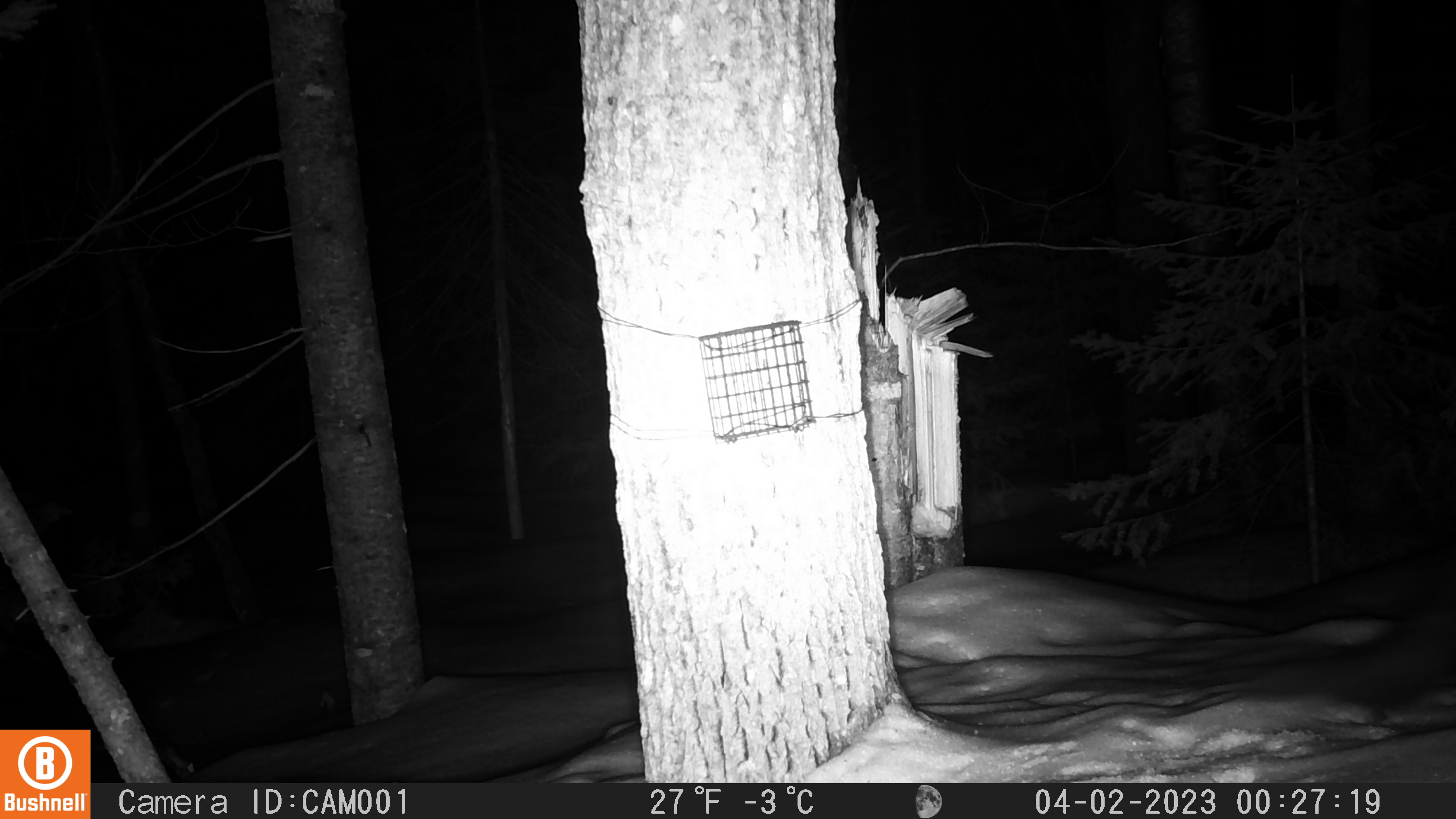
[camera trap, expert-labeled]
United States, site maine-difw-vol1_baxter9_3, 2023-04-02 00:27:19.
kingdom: Animalia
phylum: Chordata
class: Mammalia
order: Carnivora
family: Mustelidae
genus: Pekania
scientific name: Pekania pennanti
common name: fisher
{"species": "fisher (Pekania pennanti)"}